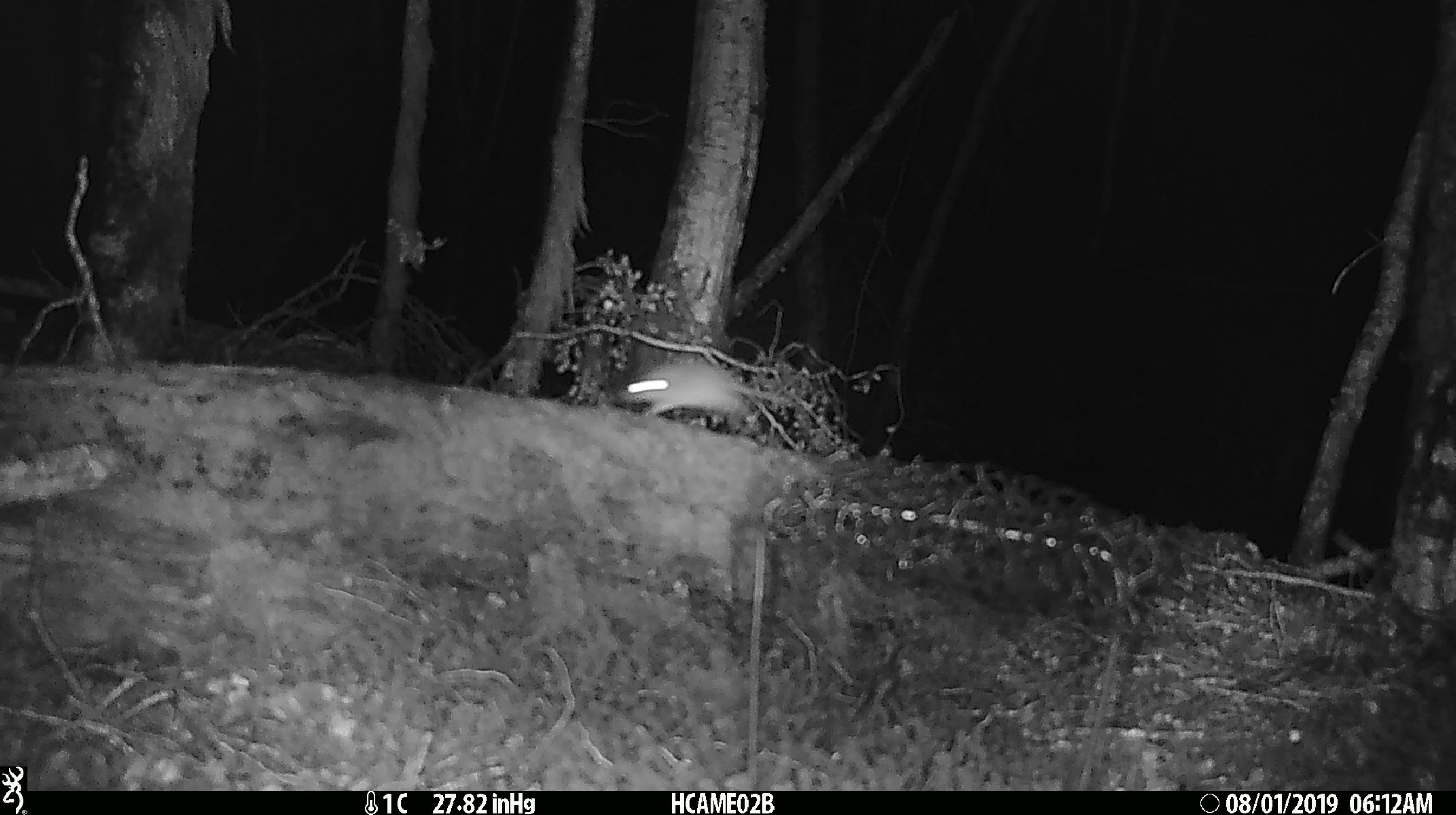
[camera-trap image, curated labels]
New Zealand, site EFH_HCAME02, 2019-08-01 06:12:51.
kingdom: Animalia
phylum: Chordata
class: Mammalia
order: Rodentia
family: Muridae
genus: Mus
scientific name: Mus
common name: mouse